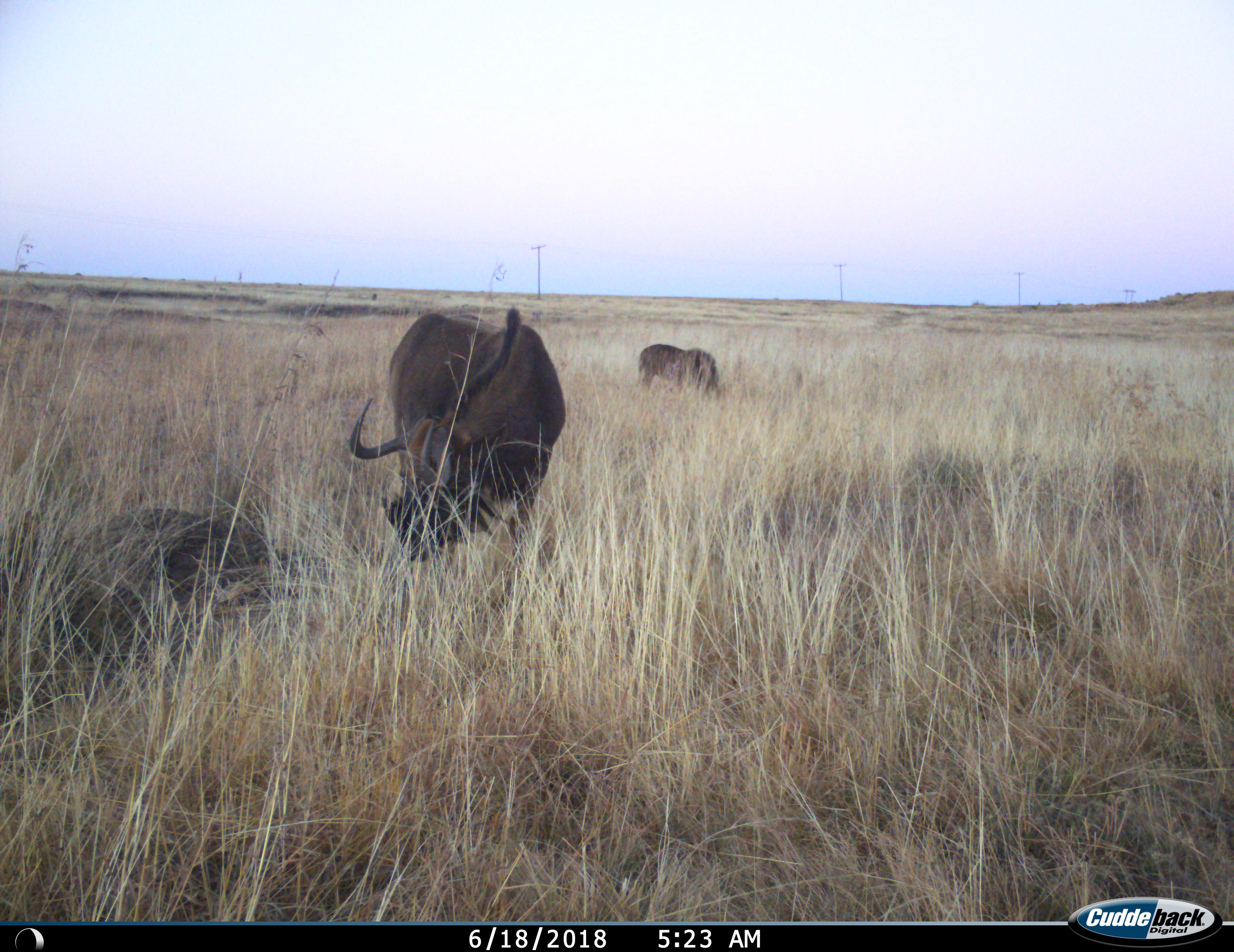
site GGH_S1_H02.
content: unidentified animal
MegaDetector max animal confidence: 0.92